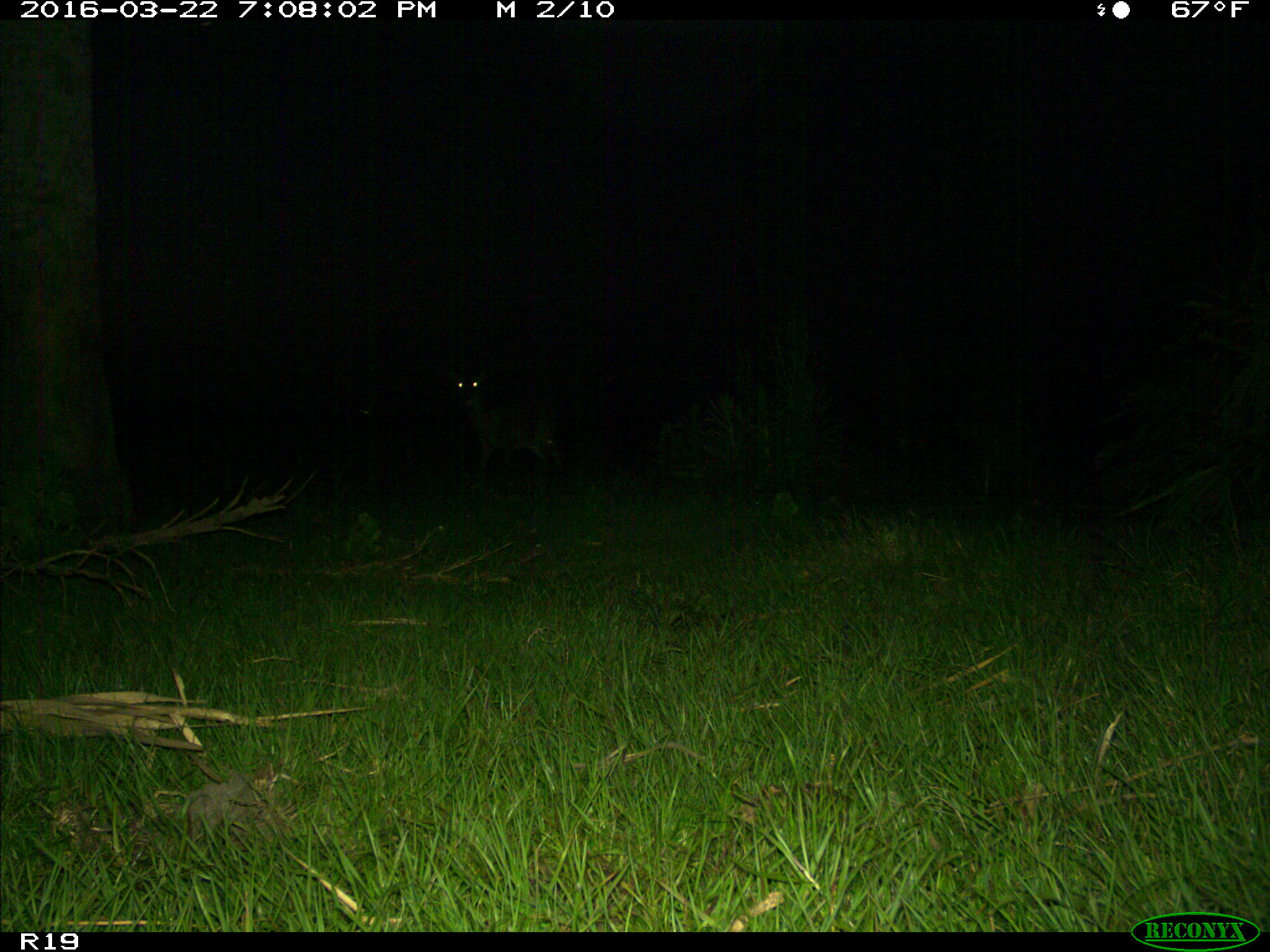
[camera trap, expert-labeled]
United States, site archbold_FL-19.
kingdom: Animalia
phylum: Chordata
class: Mammalia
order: Artiodactyla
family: Cervidae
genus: Odocoileus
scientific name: Odocoileus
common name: deer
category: unidentified deer